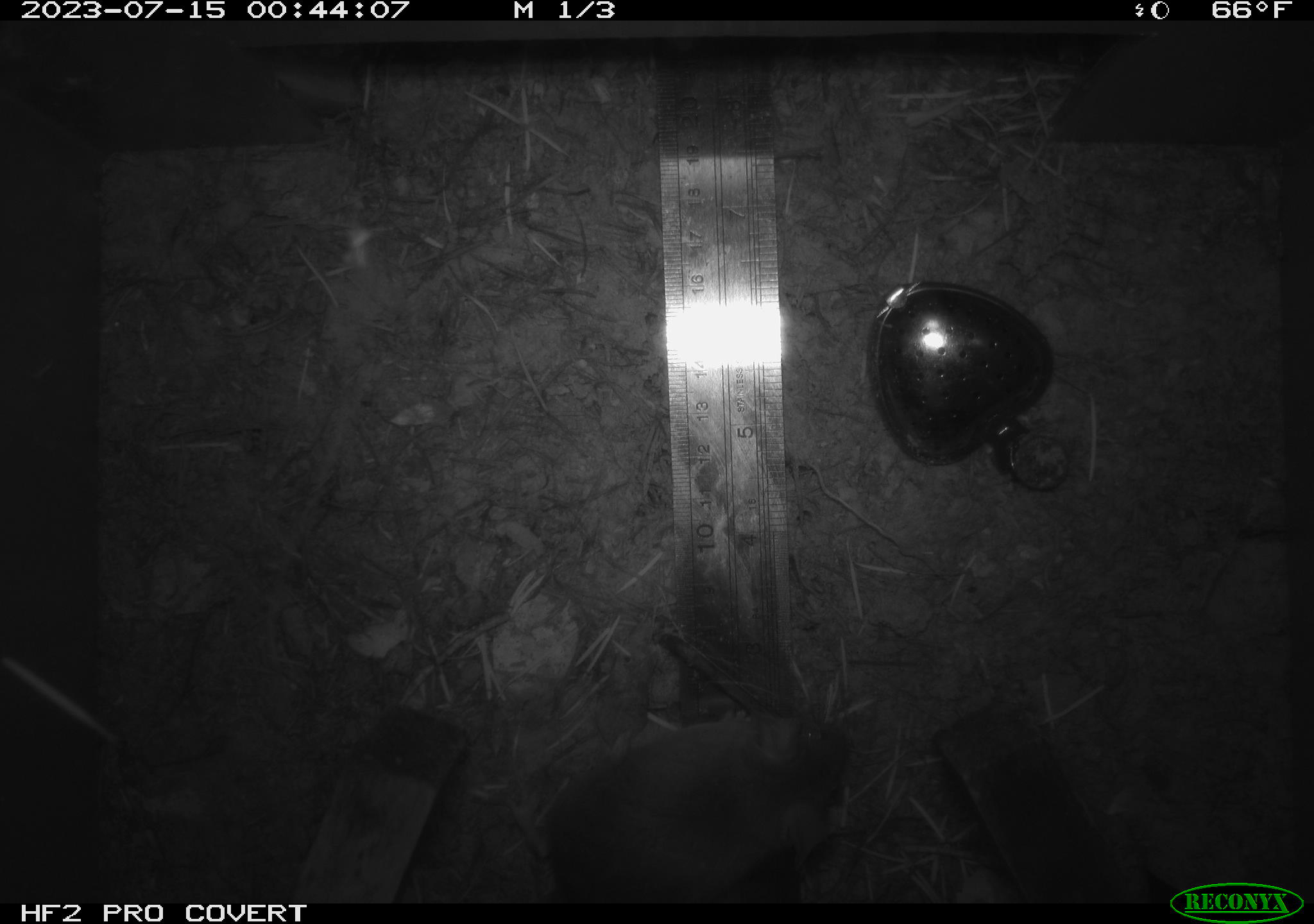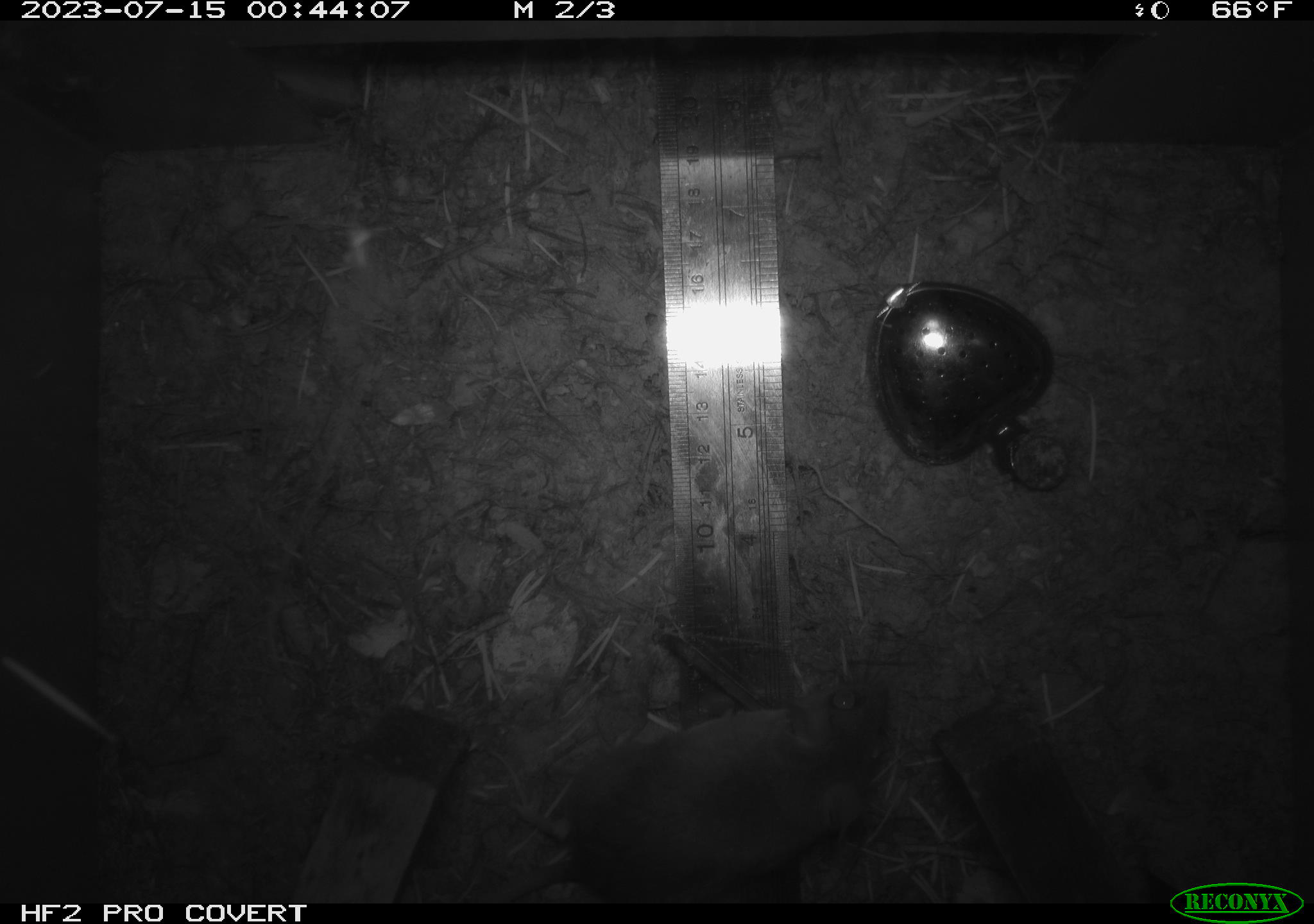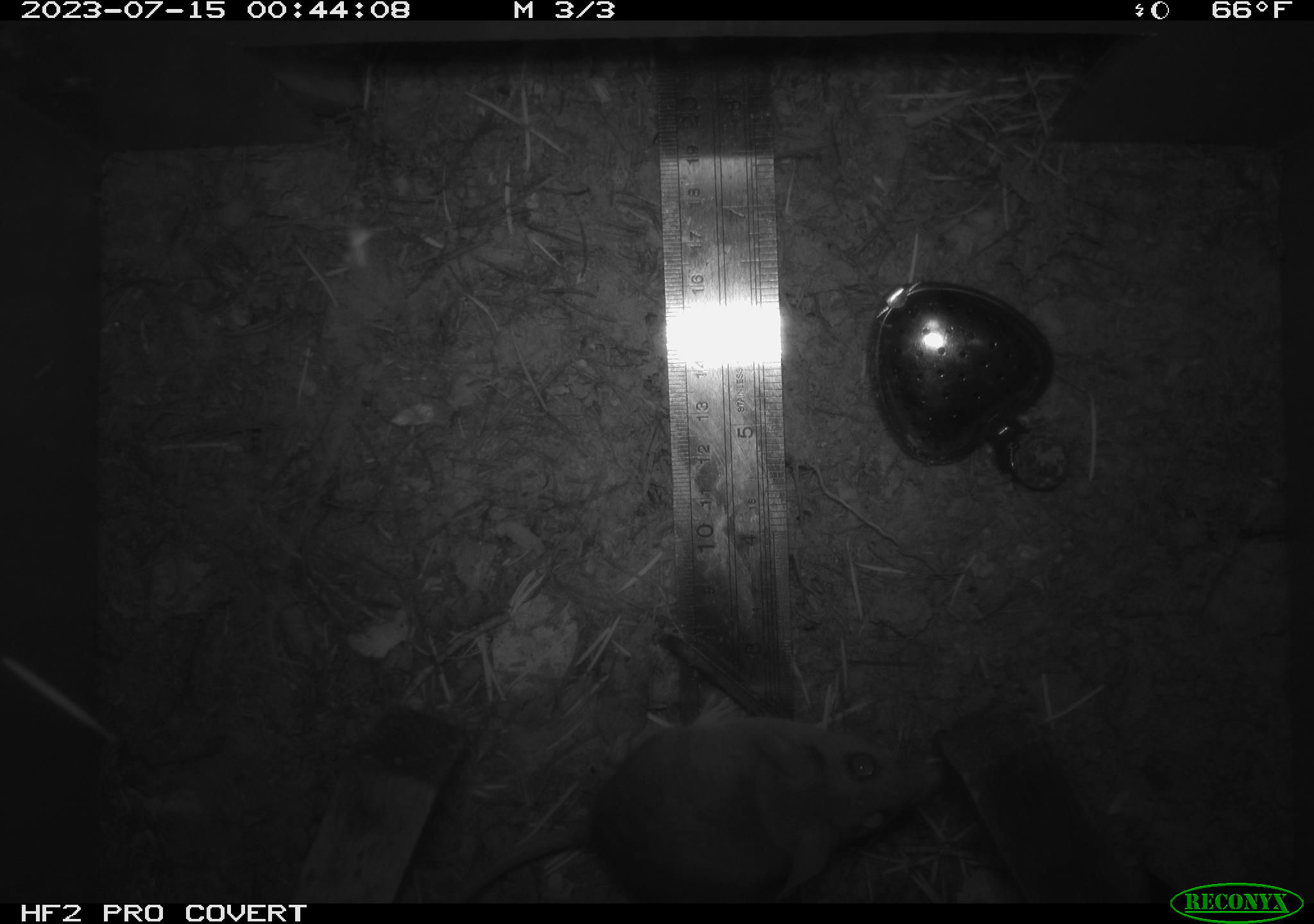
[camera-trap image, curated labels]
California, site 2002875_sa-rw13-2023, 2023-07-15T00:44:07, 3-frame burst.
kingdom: Animalia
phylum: Chordata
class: Mammalia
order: Rodentia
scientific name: Rodentia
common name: mouse species